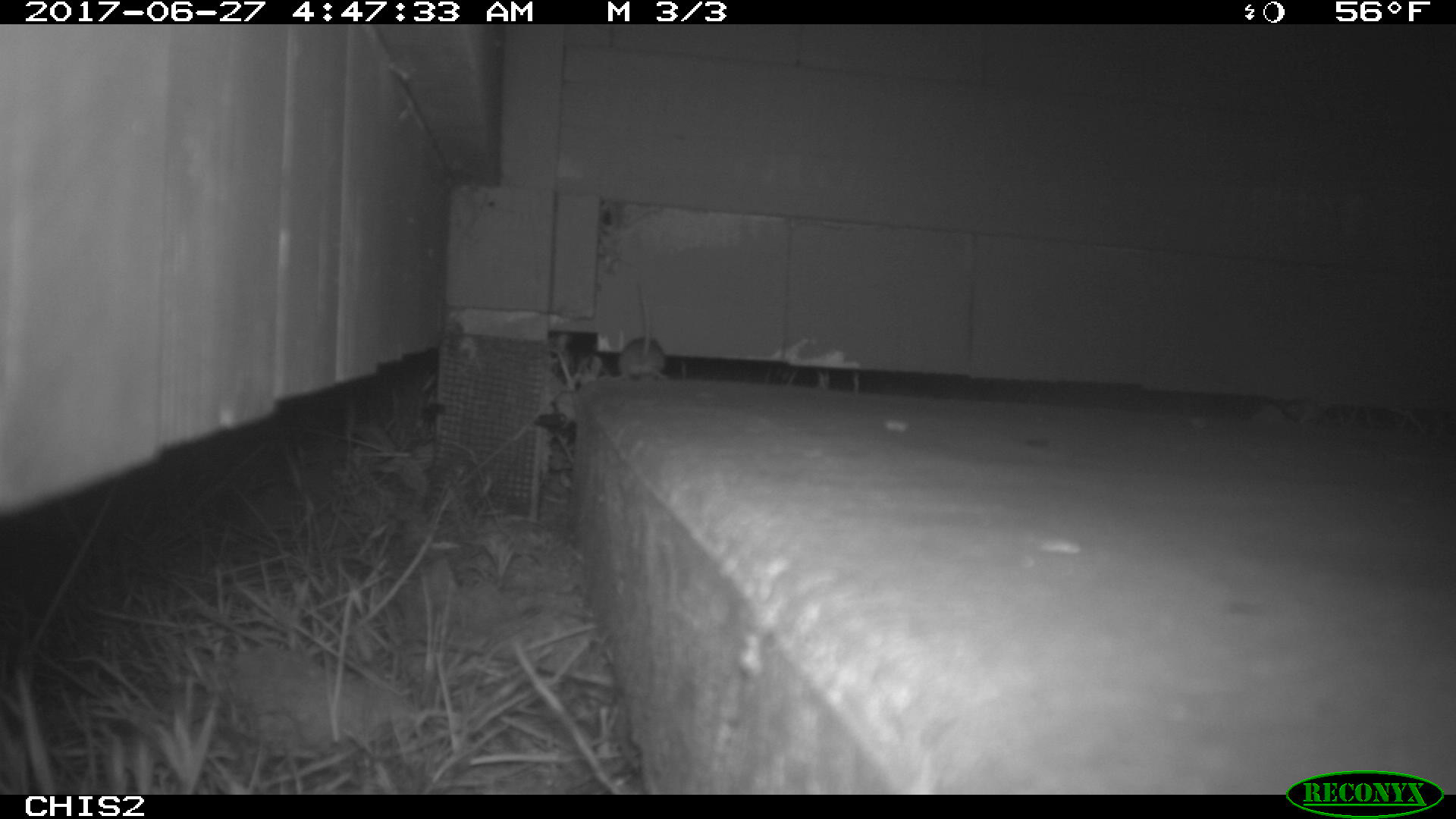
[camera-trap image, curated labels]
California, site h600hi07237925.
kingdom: Animalia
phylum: Chordata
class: Mammalia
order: Rodentia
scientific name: Rodentia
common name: rodent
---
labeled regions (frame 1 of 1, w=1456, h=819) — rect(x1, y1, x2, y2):
rodent: rect(609, 282, 671, 382)